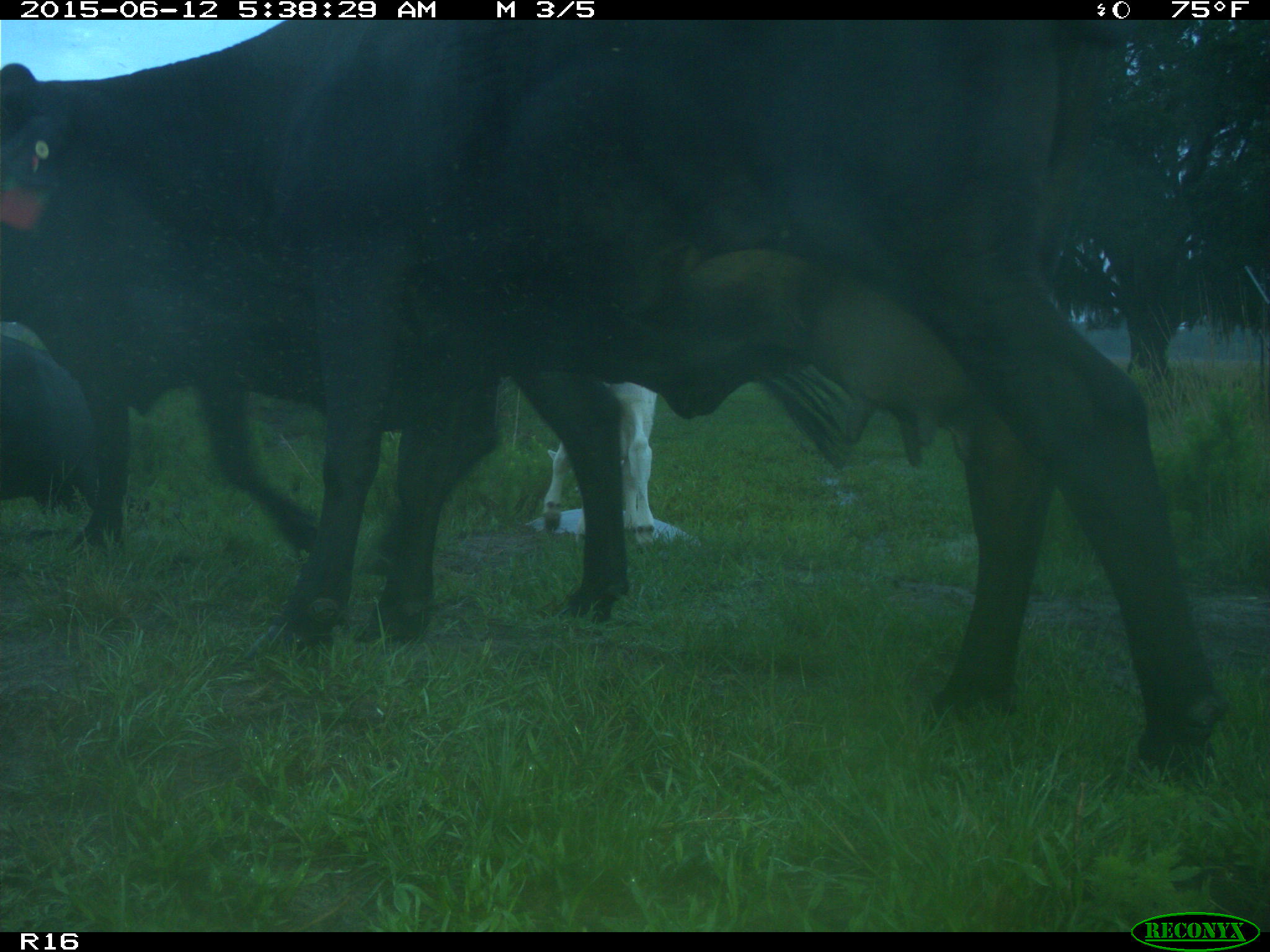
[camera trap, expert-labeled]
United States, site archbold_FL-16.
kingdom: Animalia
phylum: Chordata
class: Mammalia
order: Artiodactyla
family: Bovidae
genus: Bos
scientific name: Bos taurus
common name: domestic cow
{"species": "Bos taurus (domestic cow)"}